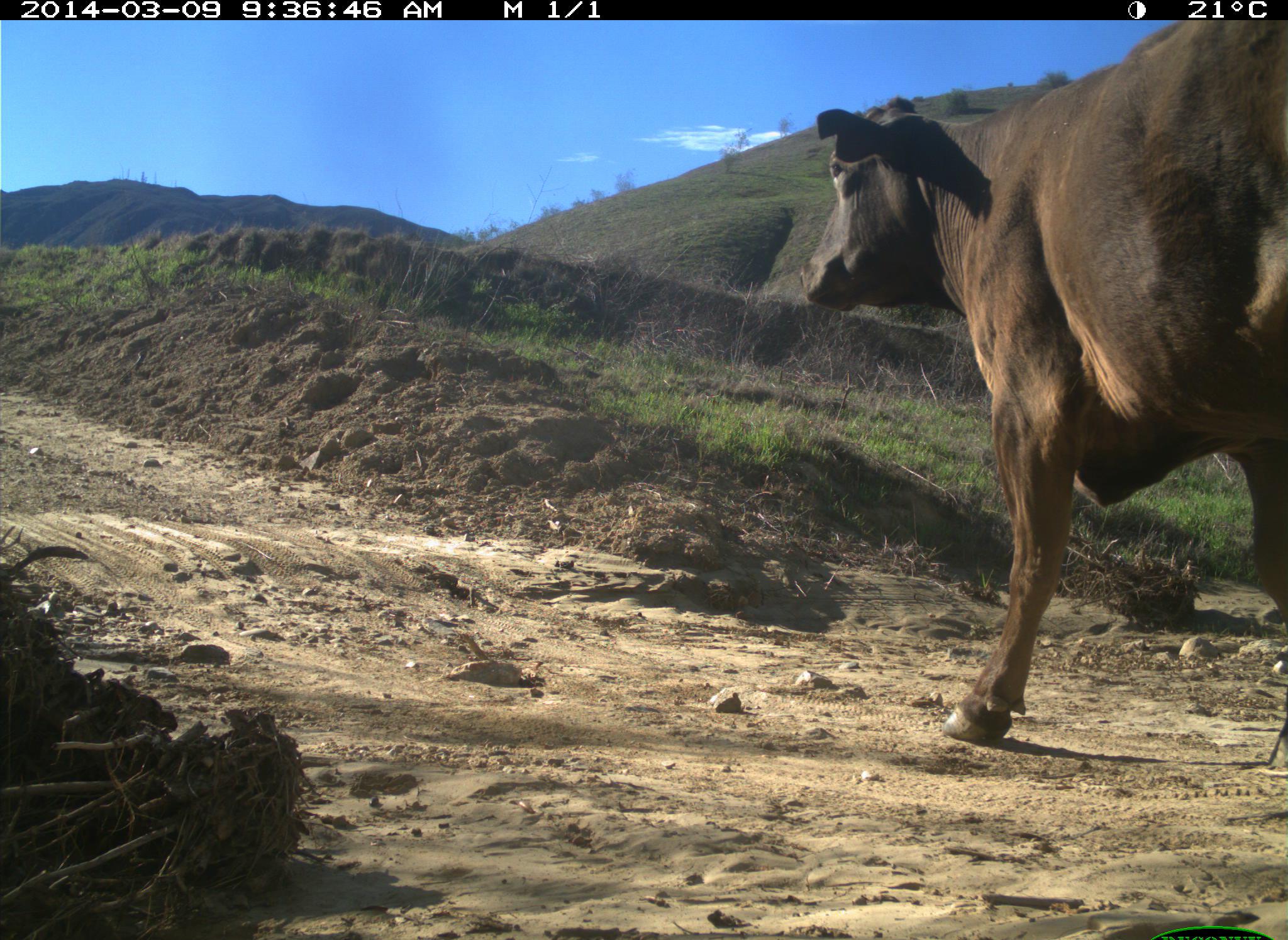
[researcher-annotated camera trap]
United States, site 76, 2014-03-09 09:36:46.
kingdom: Animalia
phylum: Chordata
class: Mammalia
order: Artiodactyla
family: Bovidae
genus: Bos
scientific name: Bos taurus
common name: cow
Cow (Bos taurus).